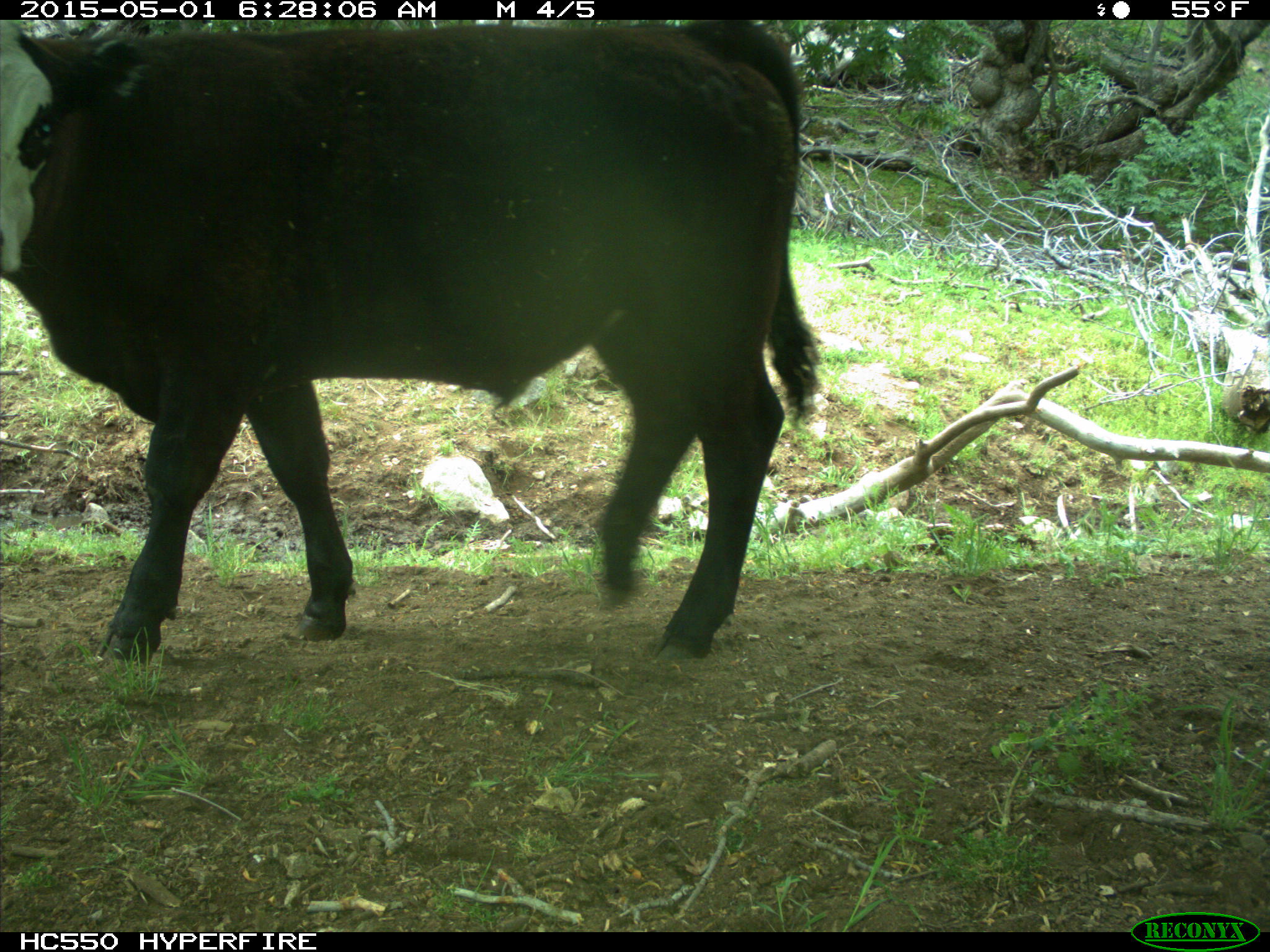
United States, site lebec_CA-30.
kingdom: Animalia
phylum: Chordata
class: Mammalia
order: Artiodactyla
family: Bovidae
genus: Bos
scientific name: Bos taurus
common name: domestic cow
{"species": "Bos taurus (domestic cow)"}